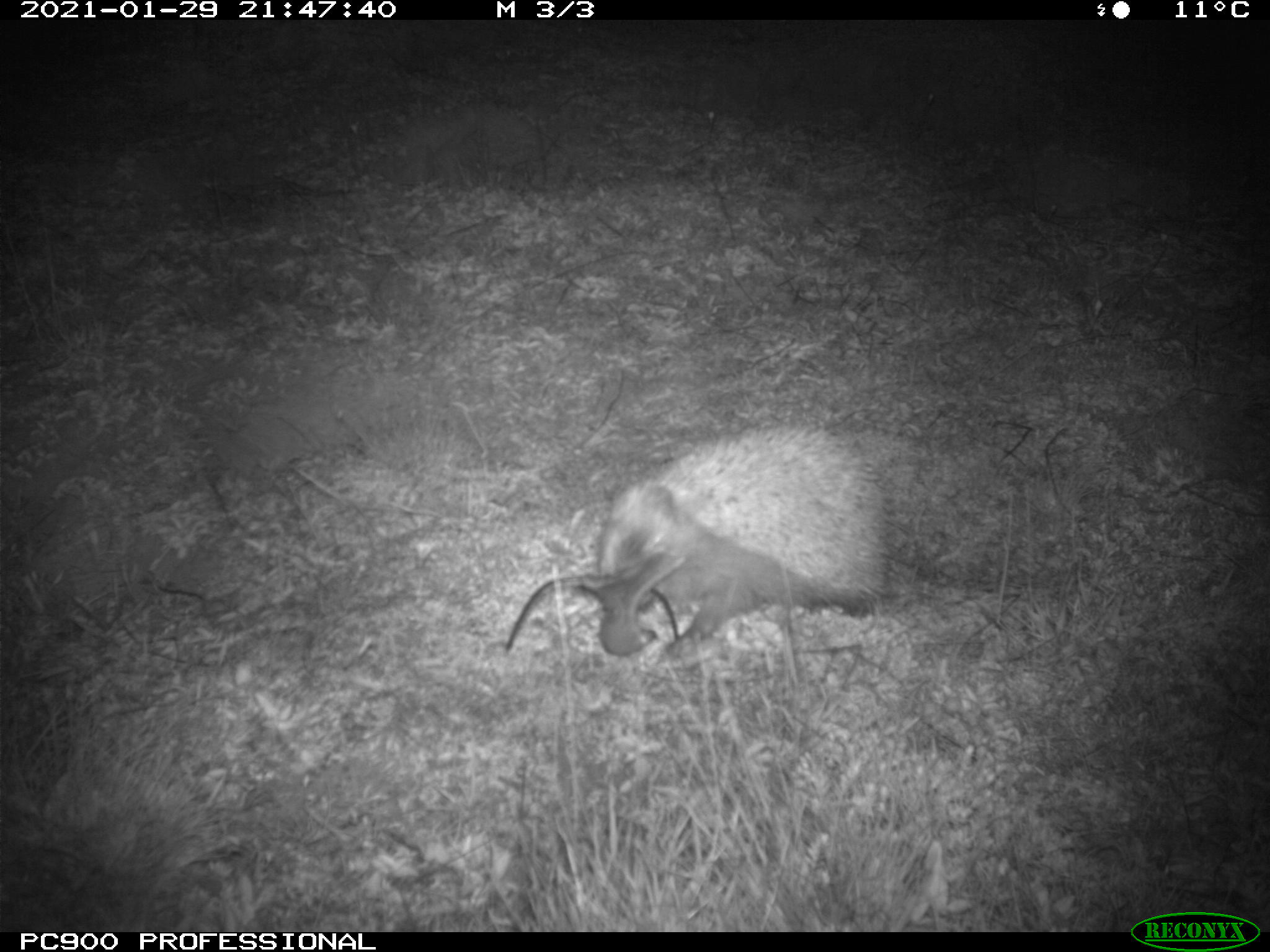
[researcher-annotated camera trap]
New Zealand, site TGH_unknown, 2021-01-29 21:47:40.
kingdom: Animalia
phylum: Chordata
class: Mammalia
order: Eulipotyphla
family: Erinaceidae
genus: Erinaceus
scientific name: Erinaceus europaeus europaeus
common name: european hedgehog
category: hedgehog